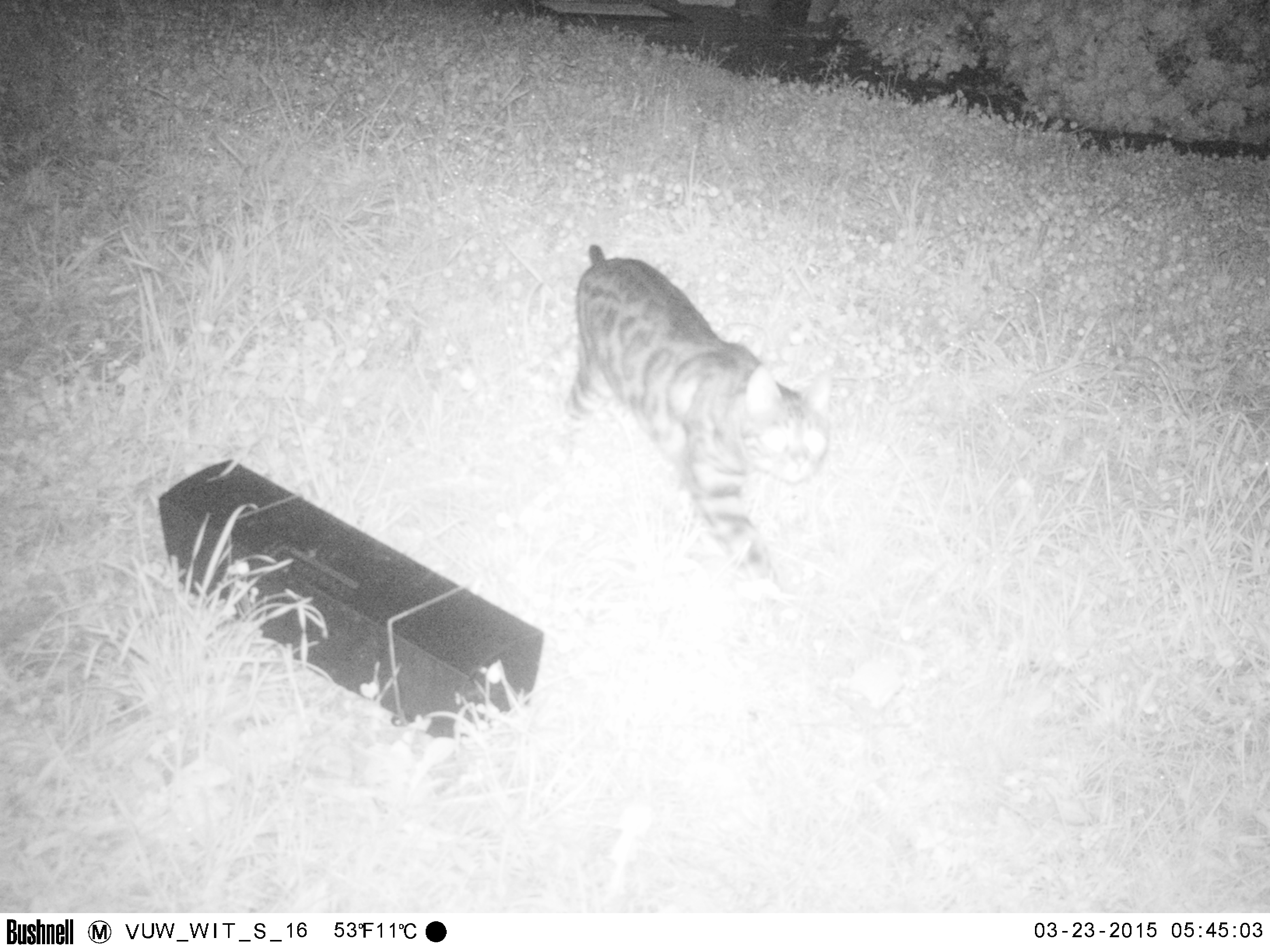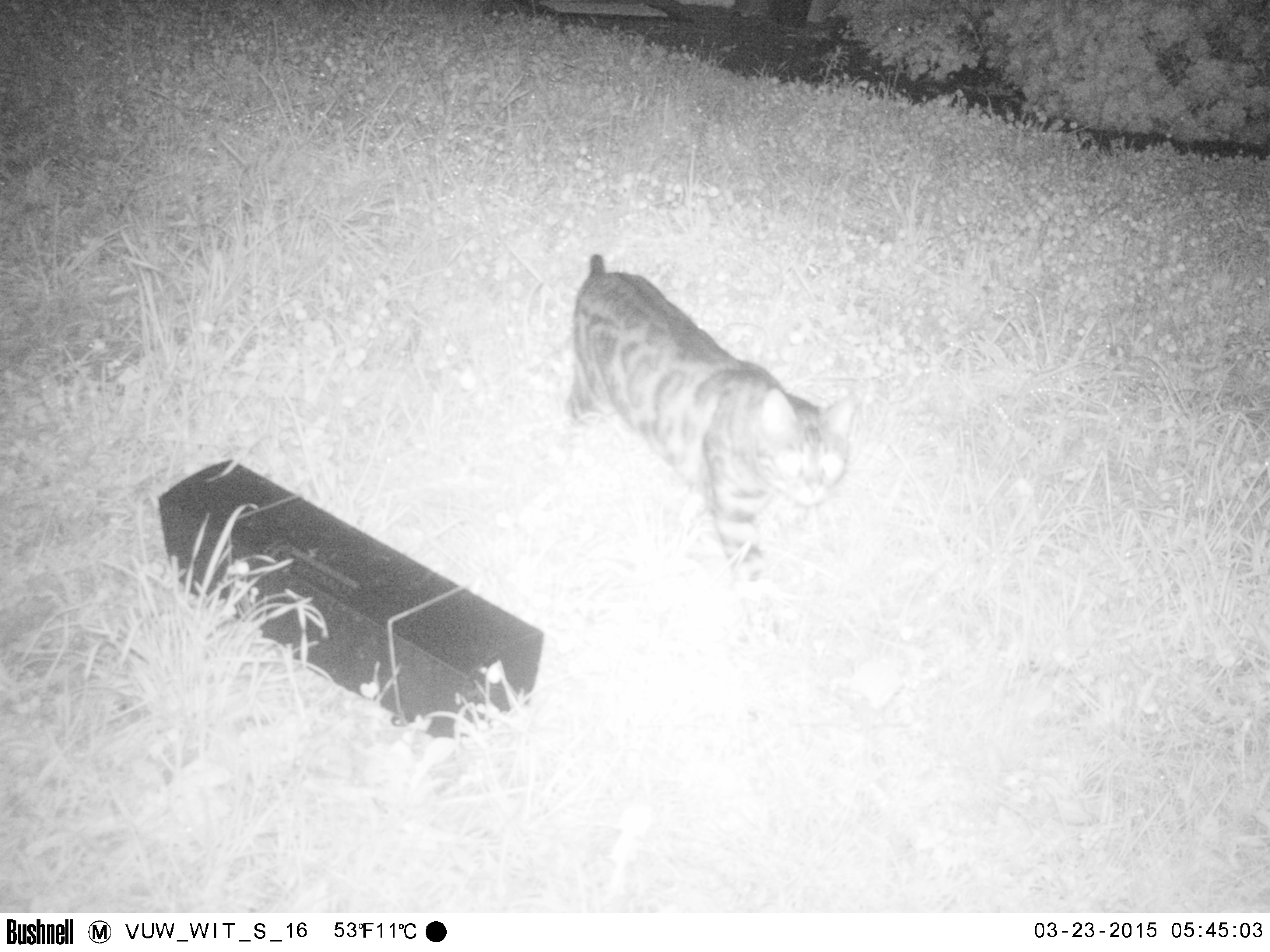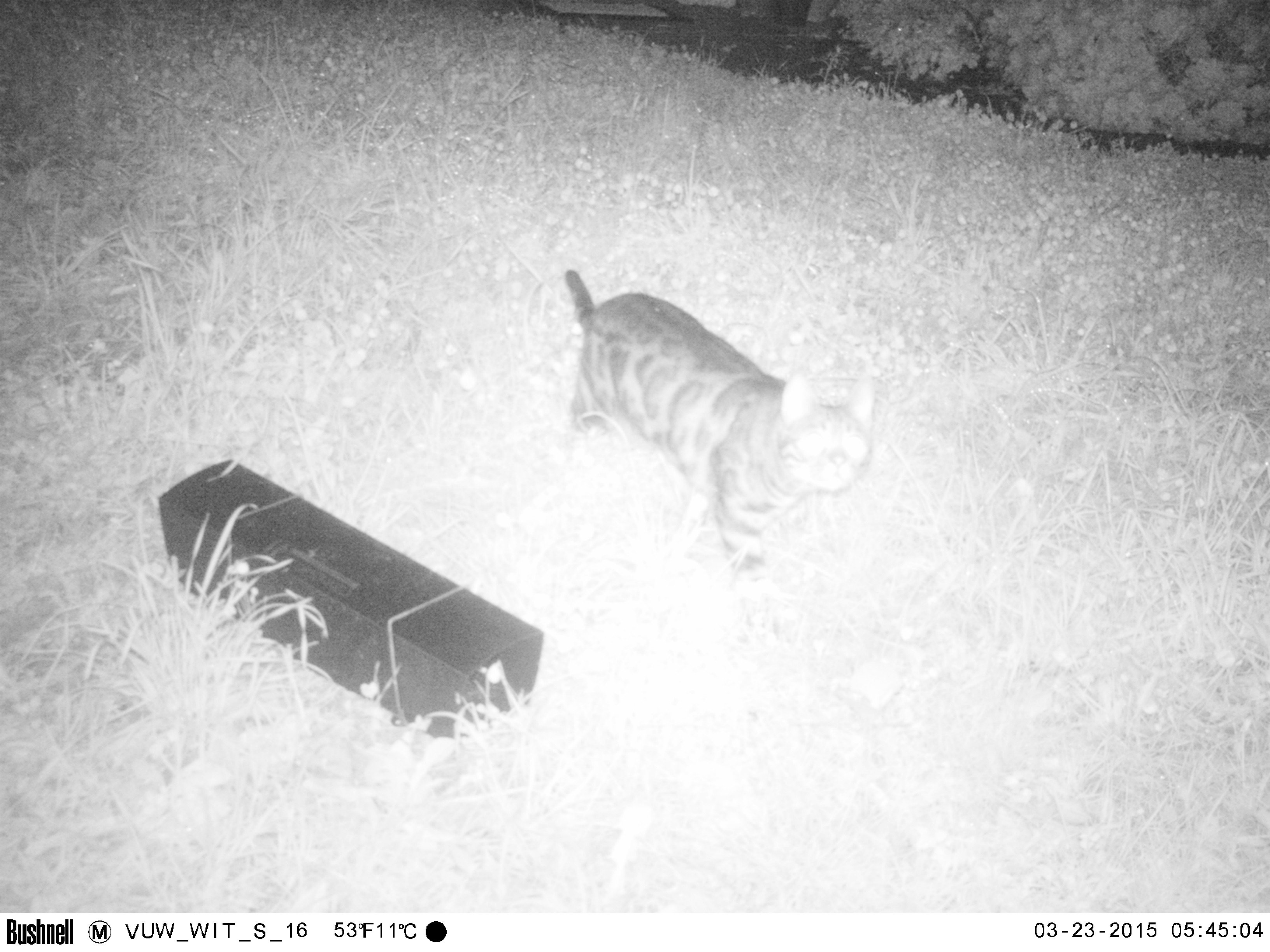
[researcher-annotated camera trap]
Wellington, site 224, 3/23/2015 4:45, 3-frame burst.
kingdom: Animalia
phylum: Chordata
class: Mammalia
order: Carnivora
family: Felidae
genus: Felis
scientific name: Felis catus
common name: cat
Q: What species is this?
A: Cat (Felis catus).